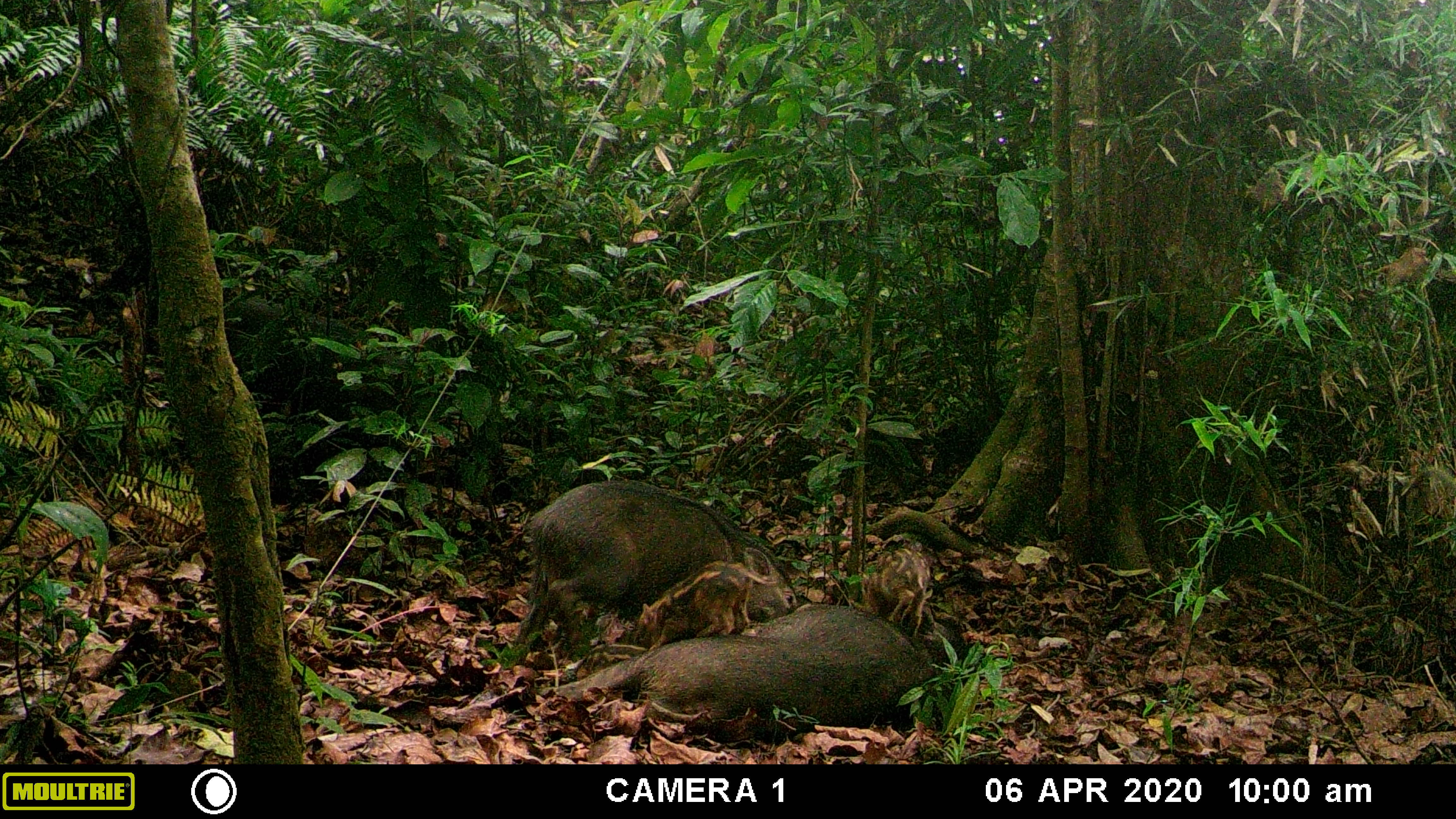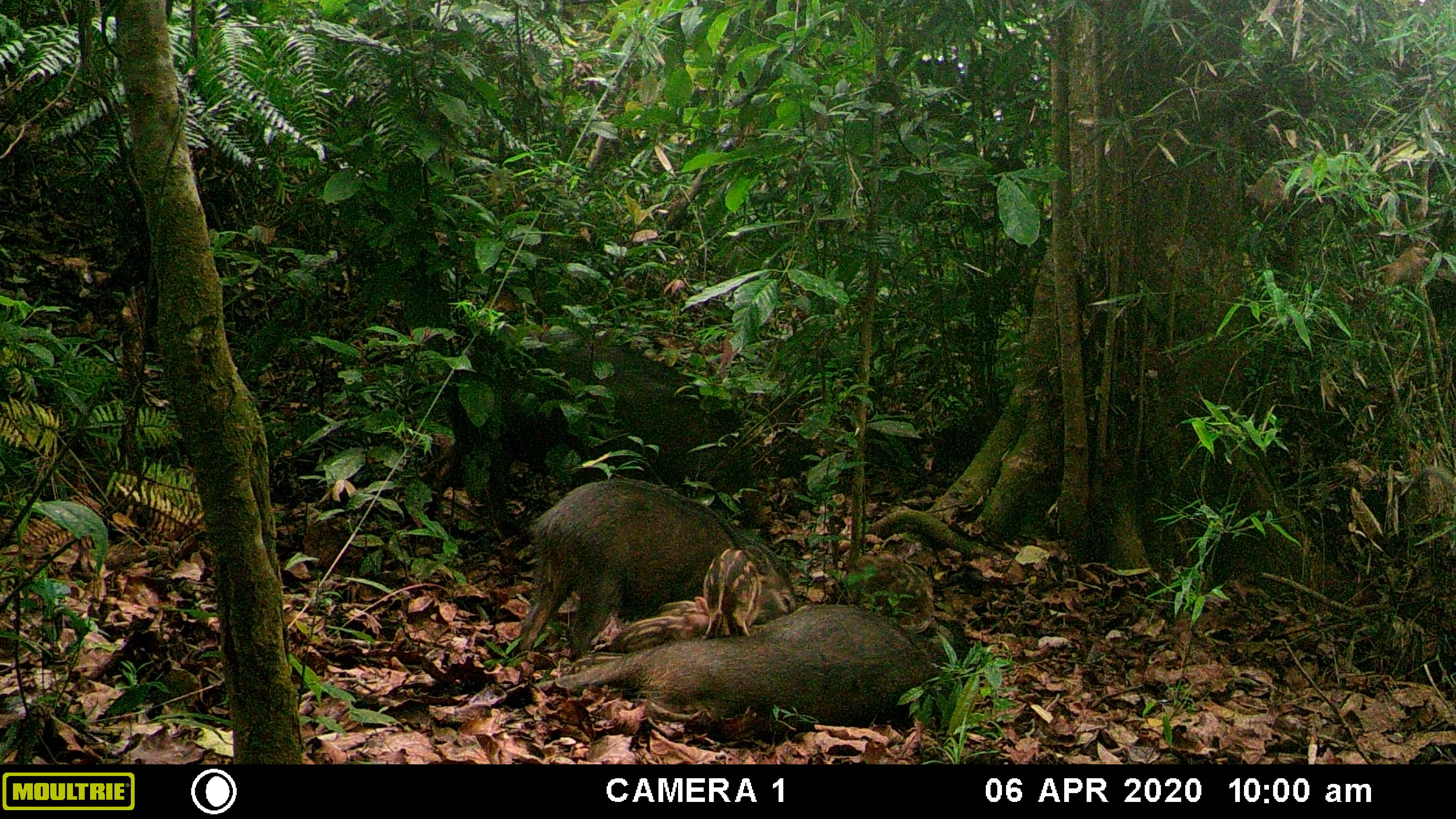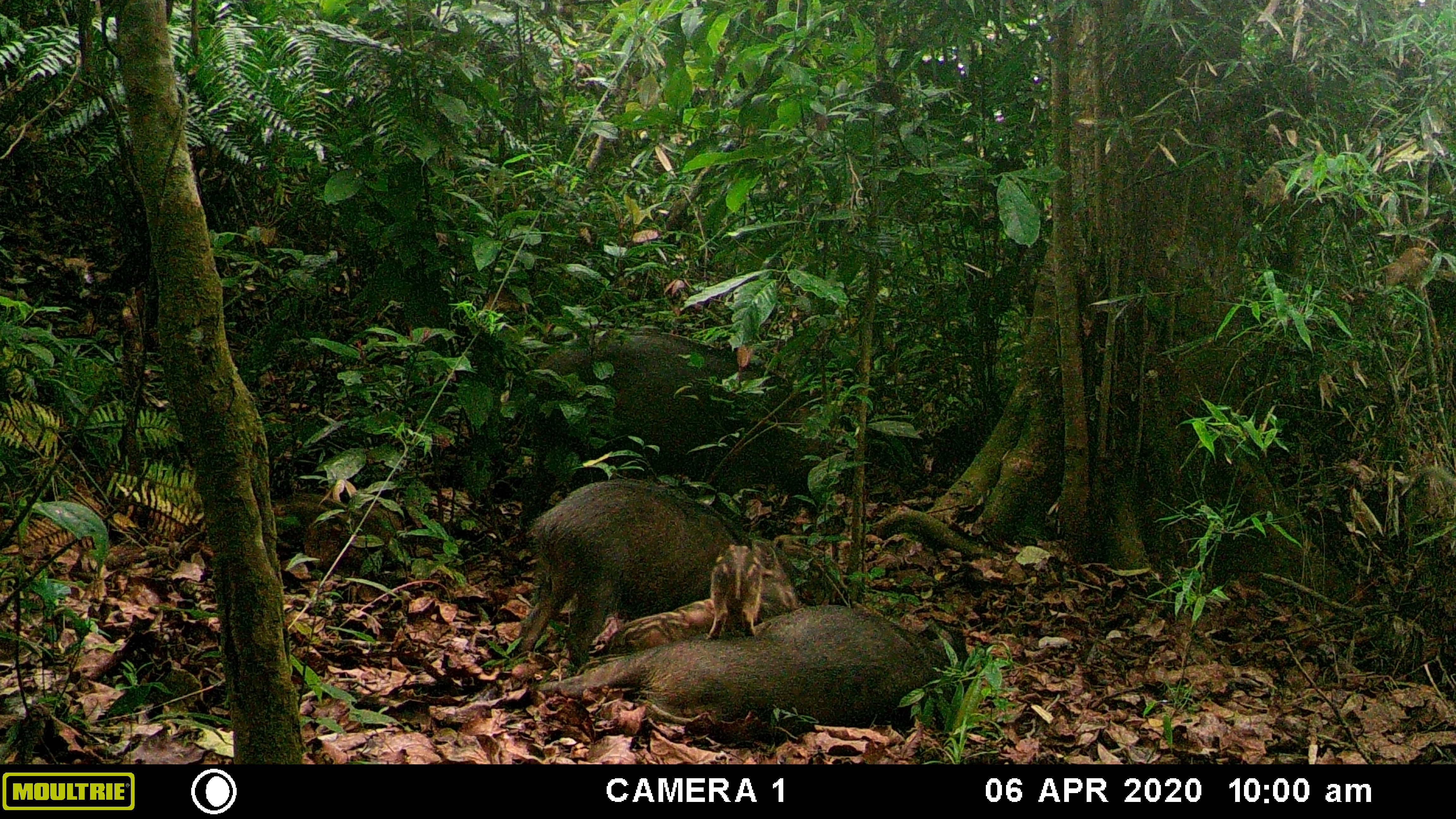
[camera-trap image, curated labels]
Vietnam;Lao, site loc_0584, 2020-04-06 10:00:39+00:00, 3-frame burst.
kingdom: Animalia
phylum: Chordata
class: Mammalia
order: Artiodactyla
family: Suidae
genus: Sus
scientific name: Sus scrofa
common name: eurasian wild pig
Eurasian wild pig (Sus scrofa). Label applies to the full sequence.